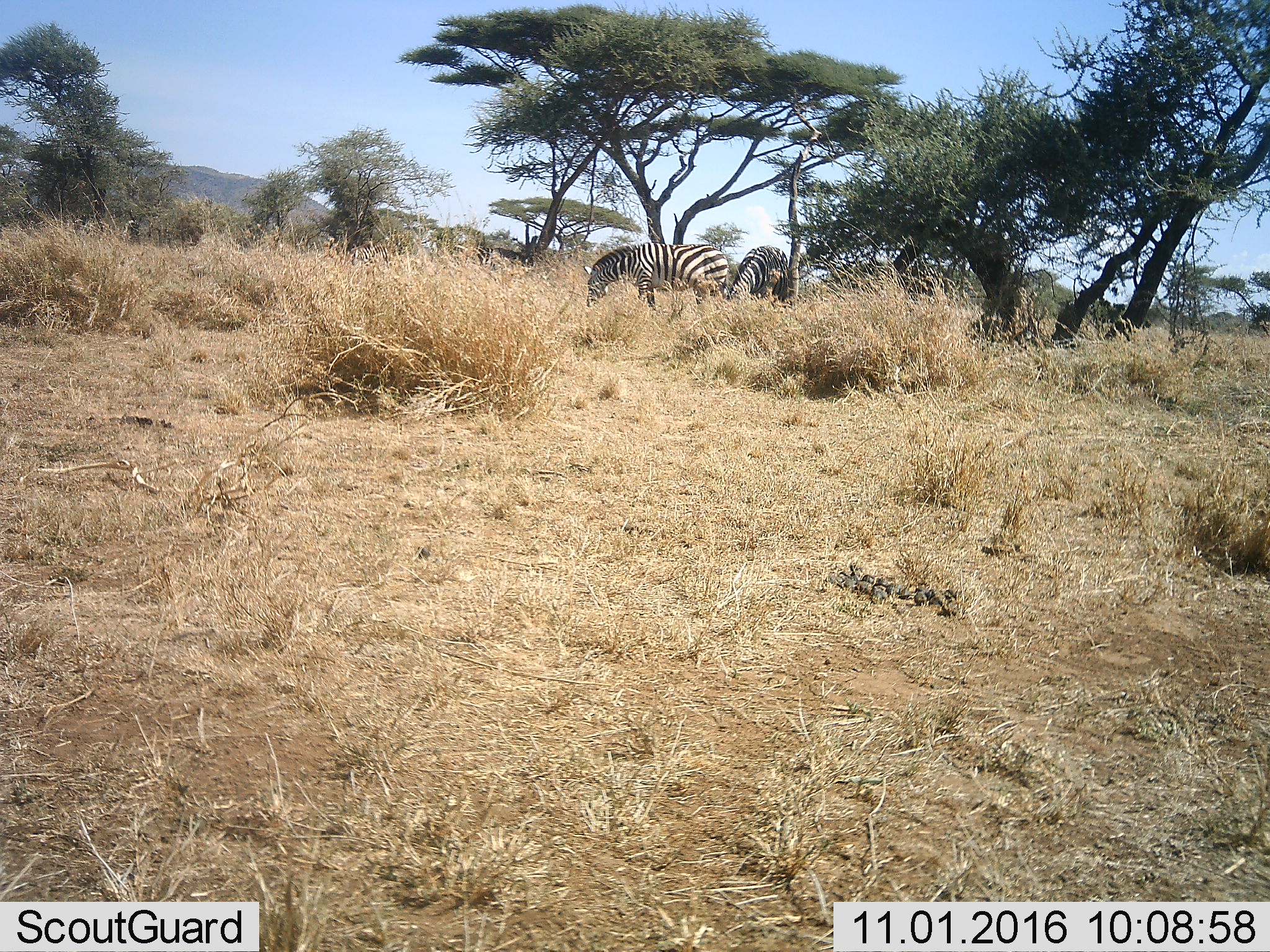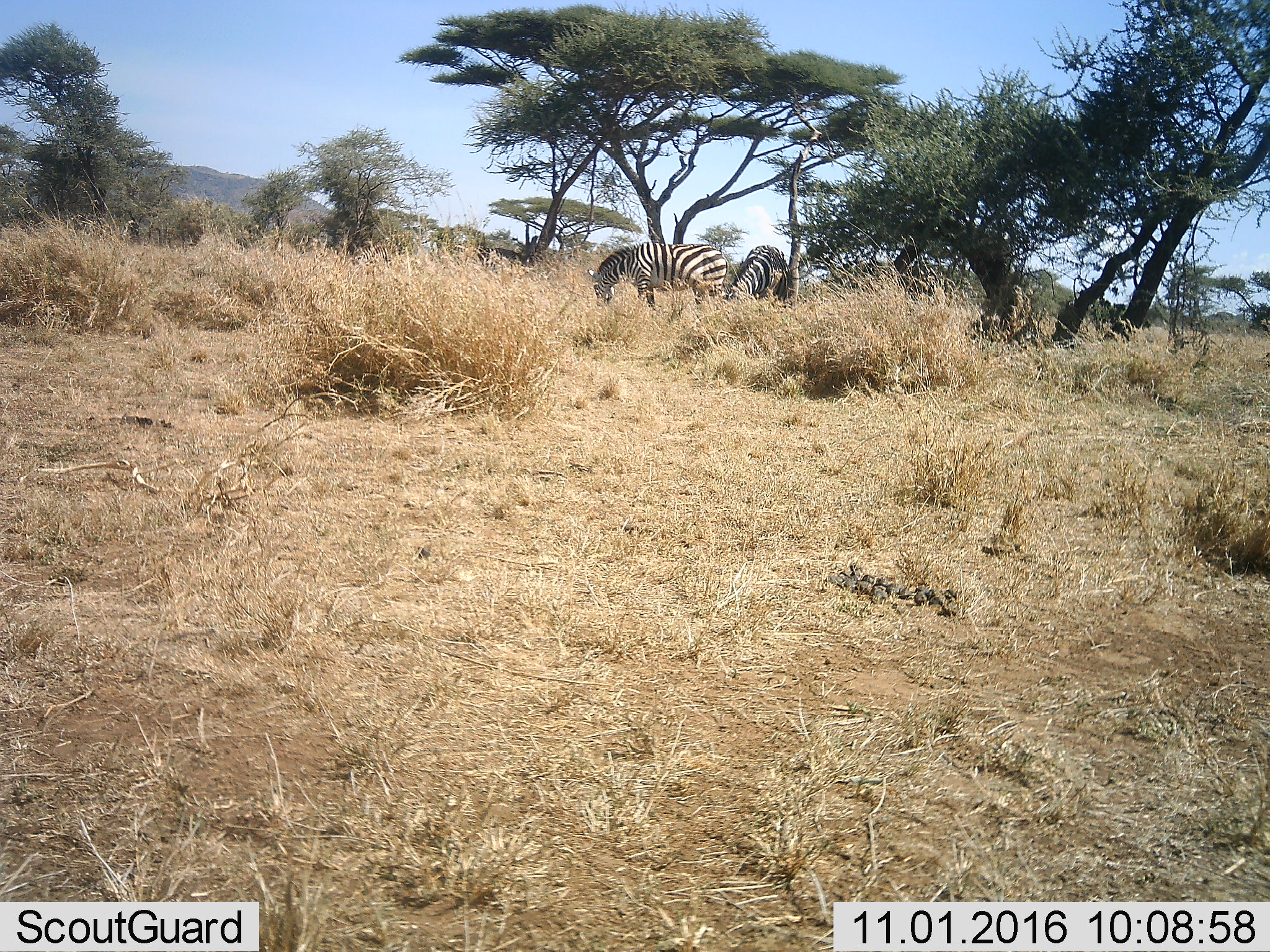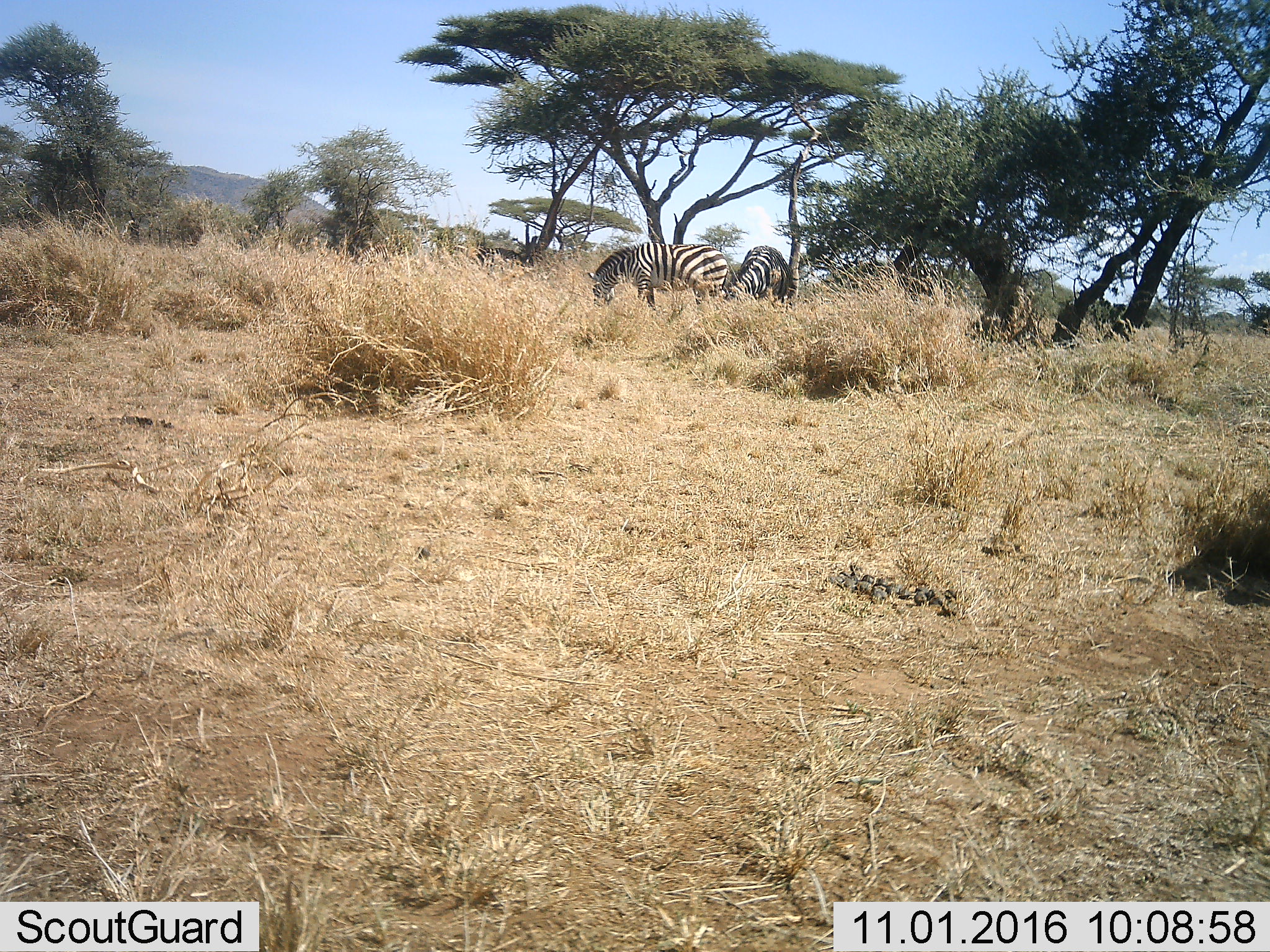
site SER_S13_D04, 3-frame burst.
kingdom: Animalia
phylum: Chordata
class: Mammalia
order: Perissodactyla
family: Equidae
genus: Equus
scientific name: Equus quagga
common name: plains zebra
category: zebraplains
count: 3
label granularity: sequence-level